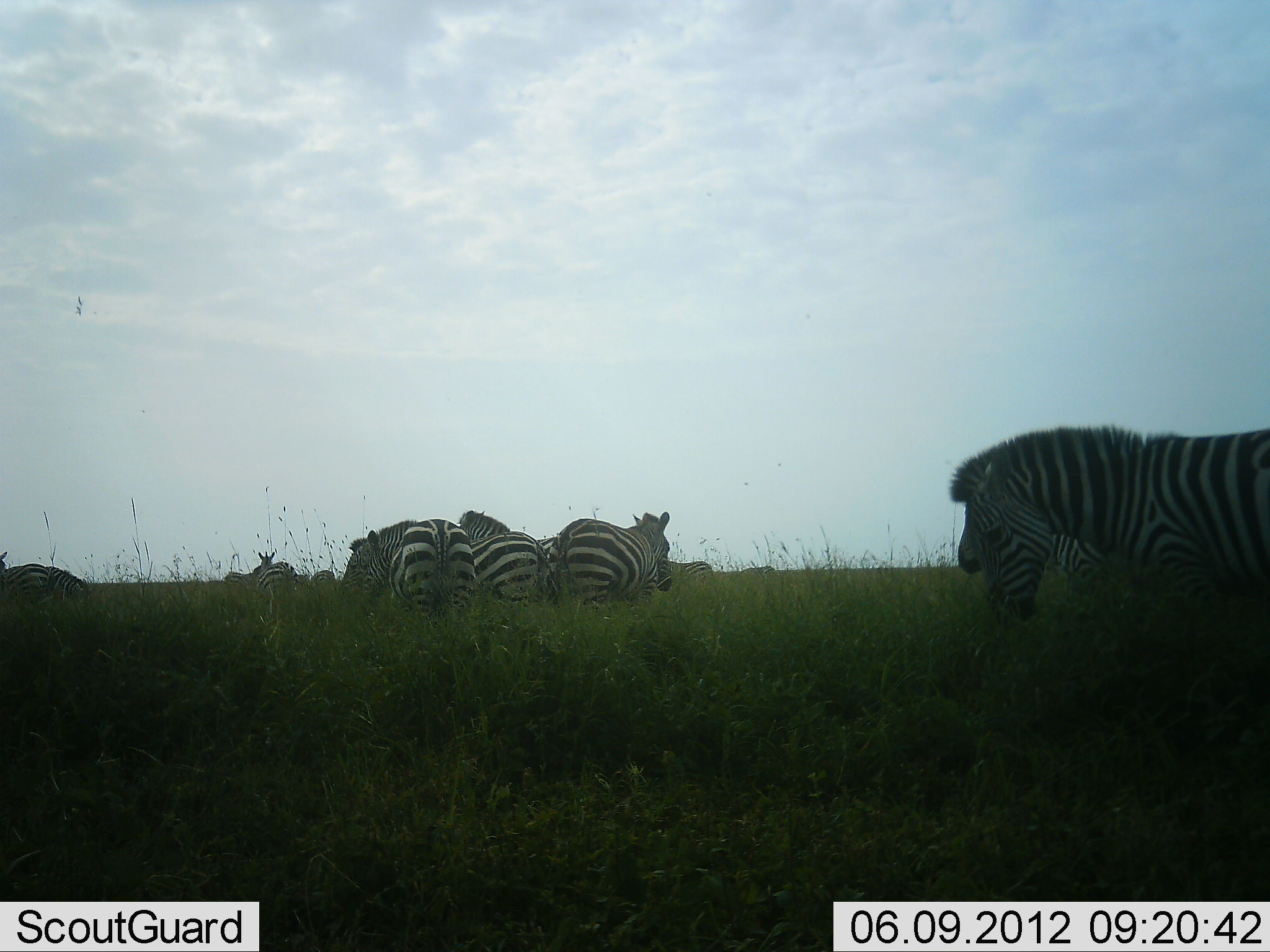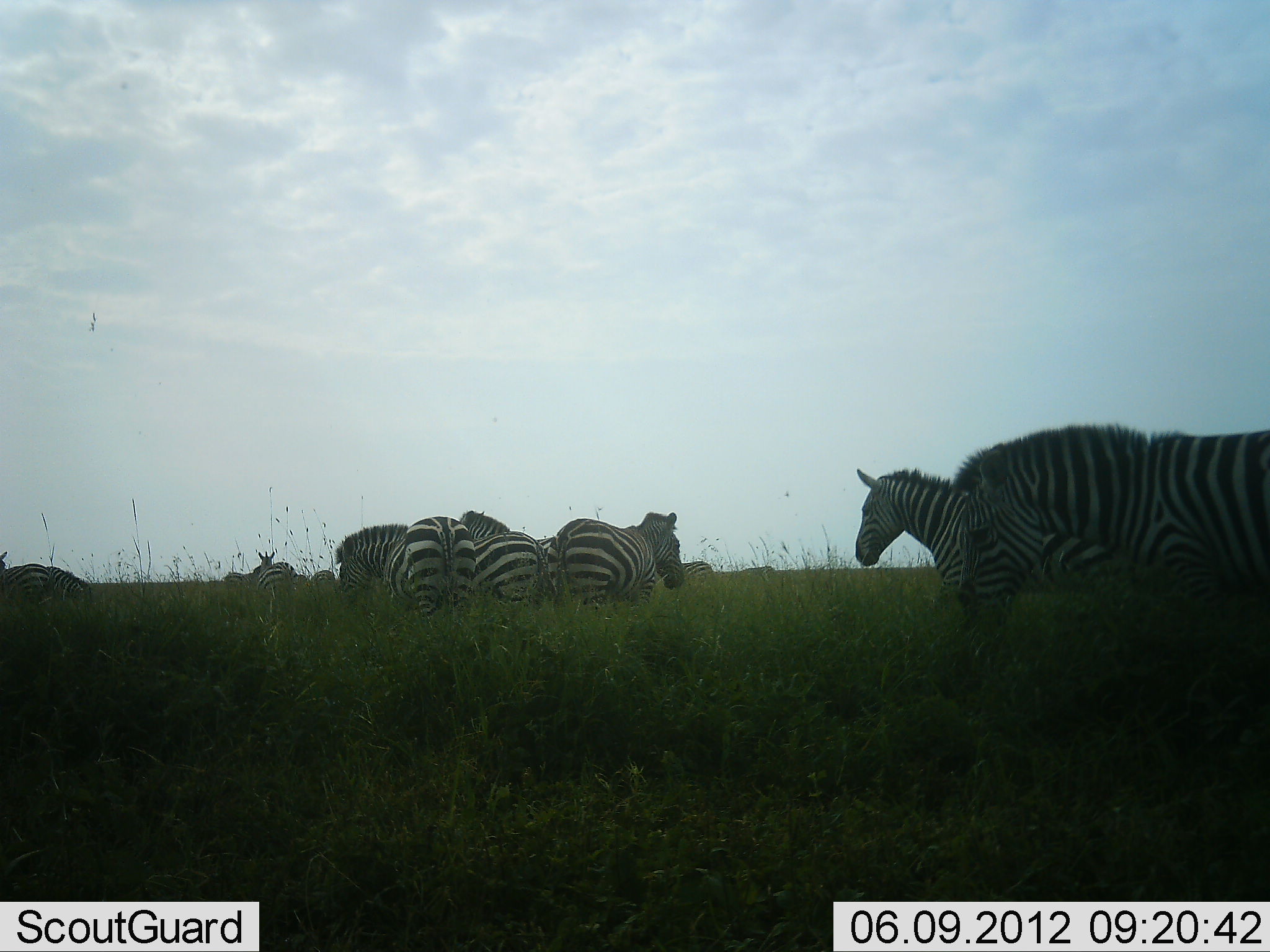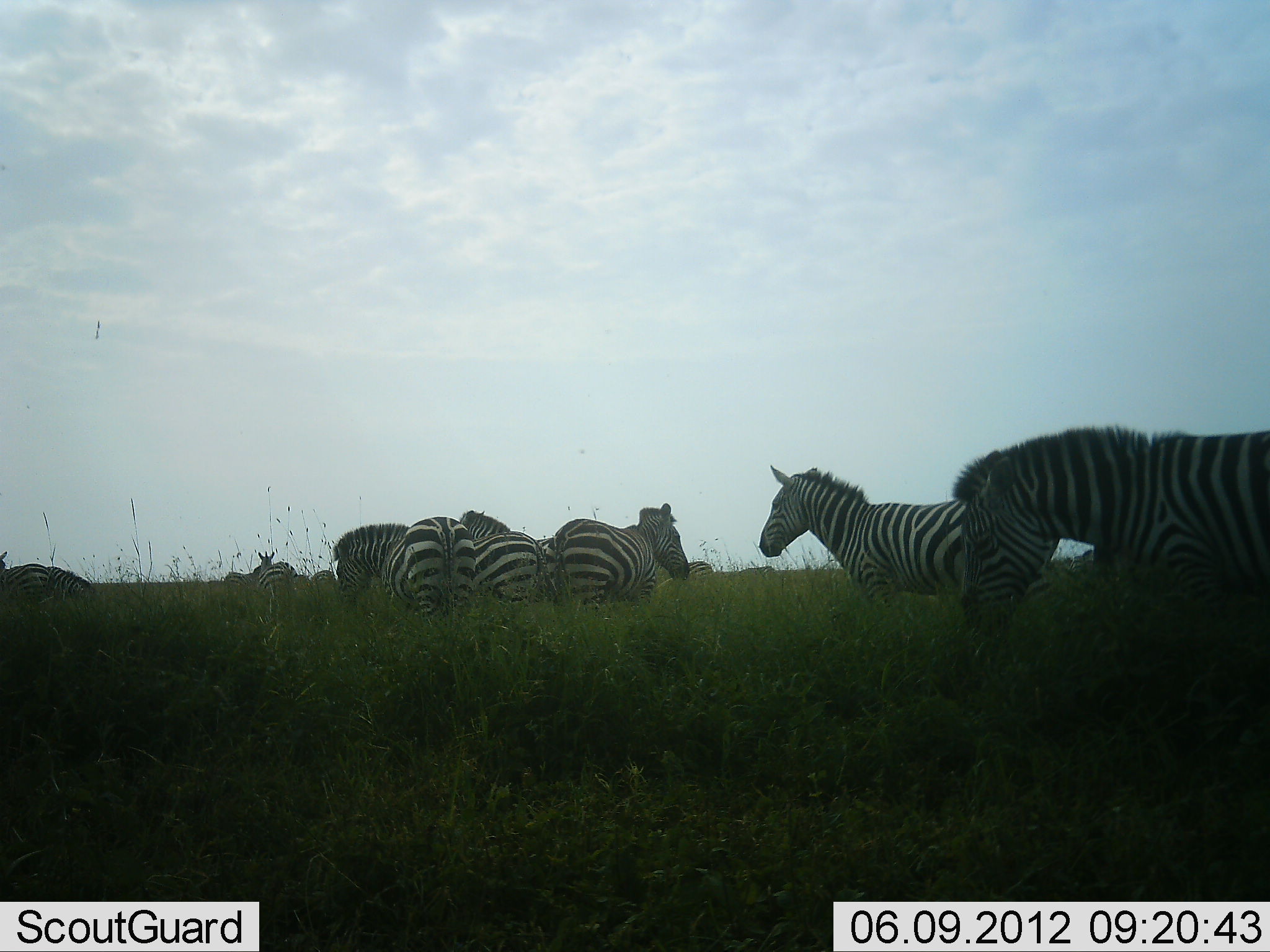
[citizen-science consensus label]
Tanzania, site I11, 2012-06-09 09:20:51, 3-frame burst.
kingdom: Animalia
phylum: Chordata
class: Mammalia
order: Perissodactyla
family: Equidae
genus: Equus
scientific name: Equus quagga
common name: plains zebra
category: zebra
Zebra (plains zebra) (Equus quagga), count 10. Behavior (volunteer vote fractions): standing 80%, resting 10%, moving 50%, interacting 10%. Young present (vote fraction): 0%. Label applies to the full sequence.